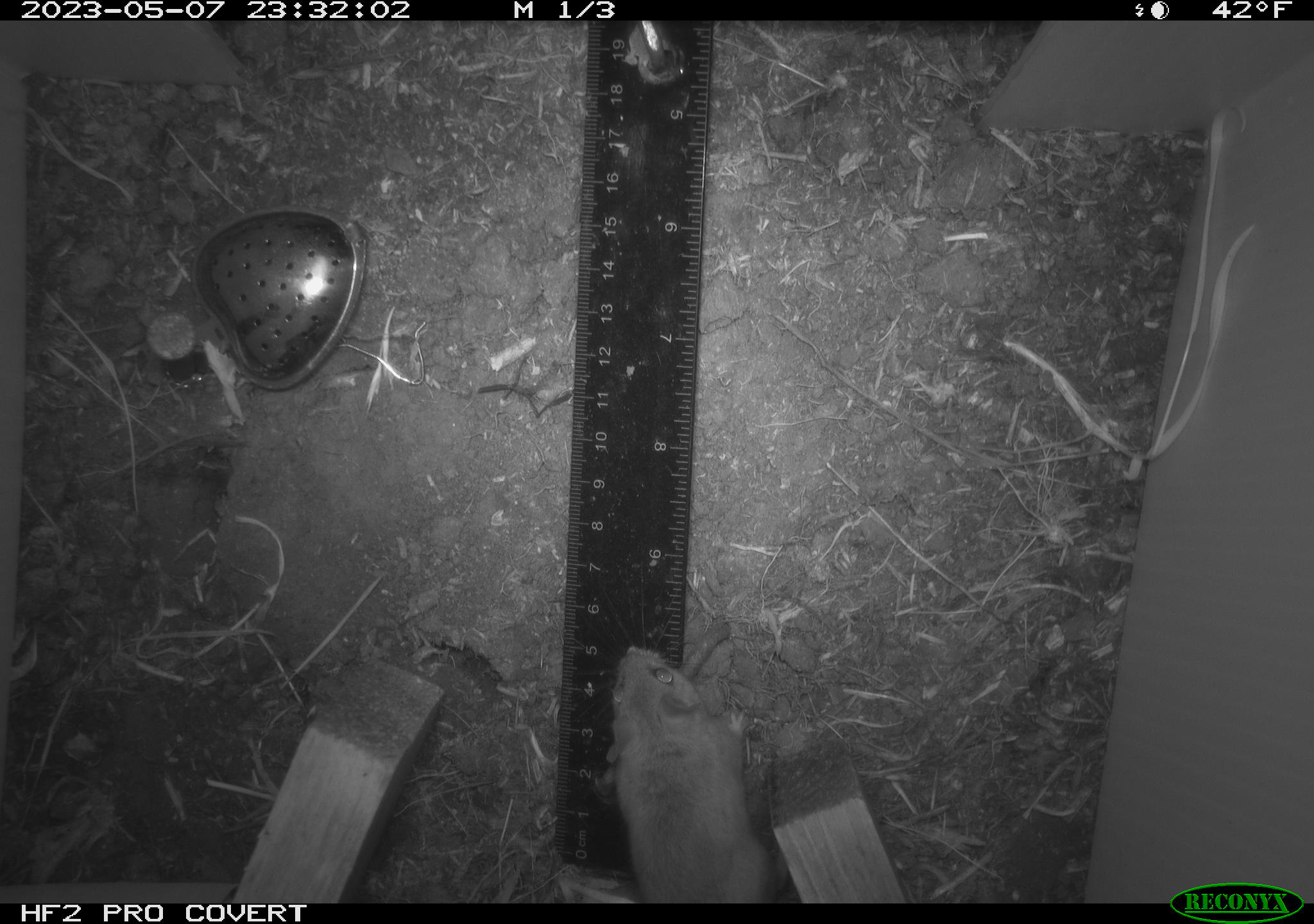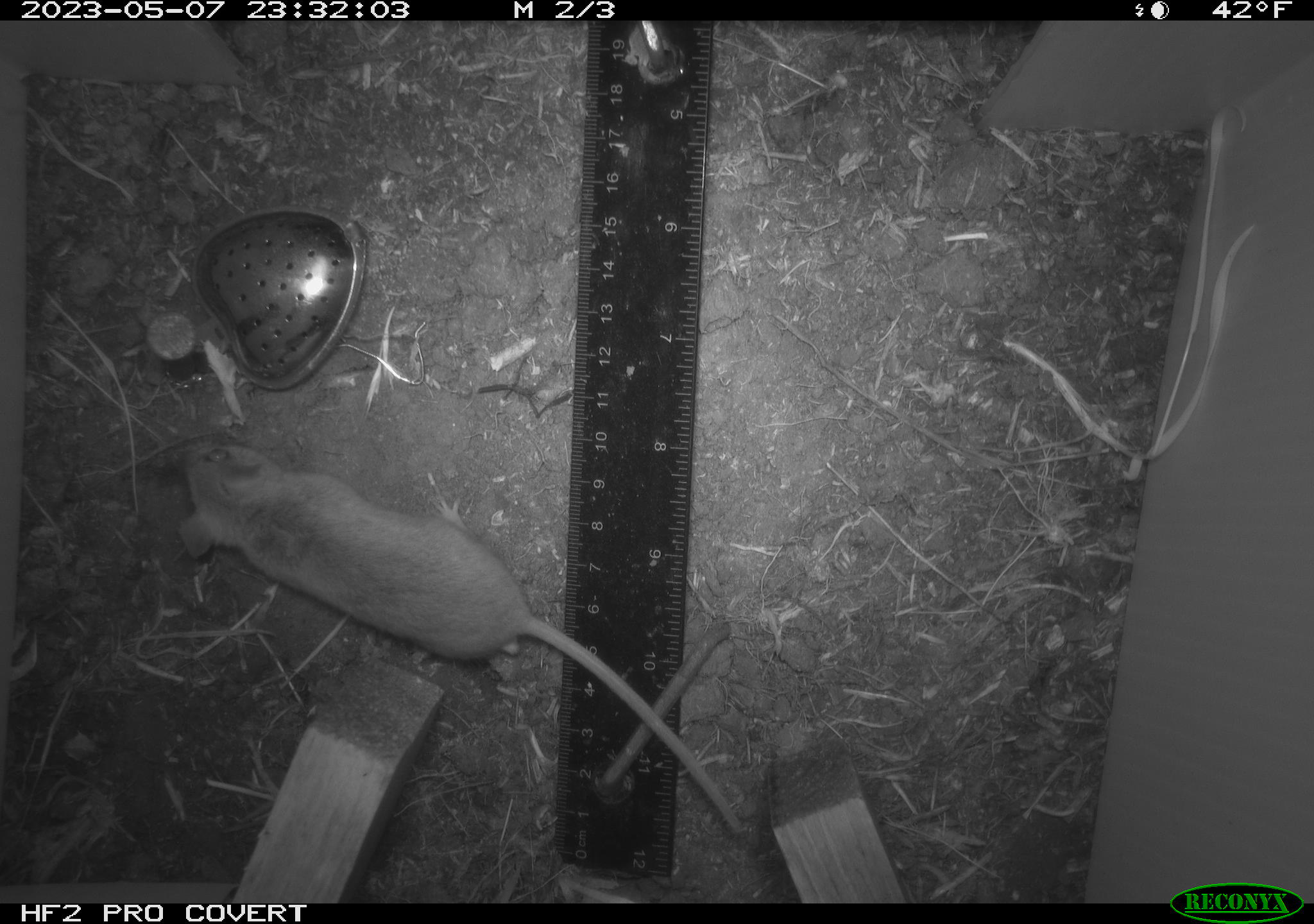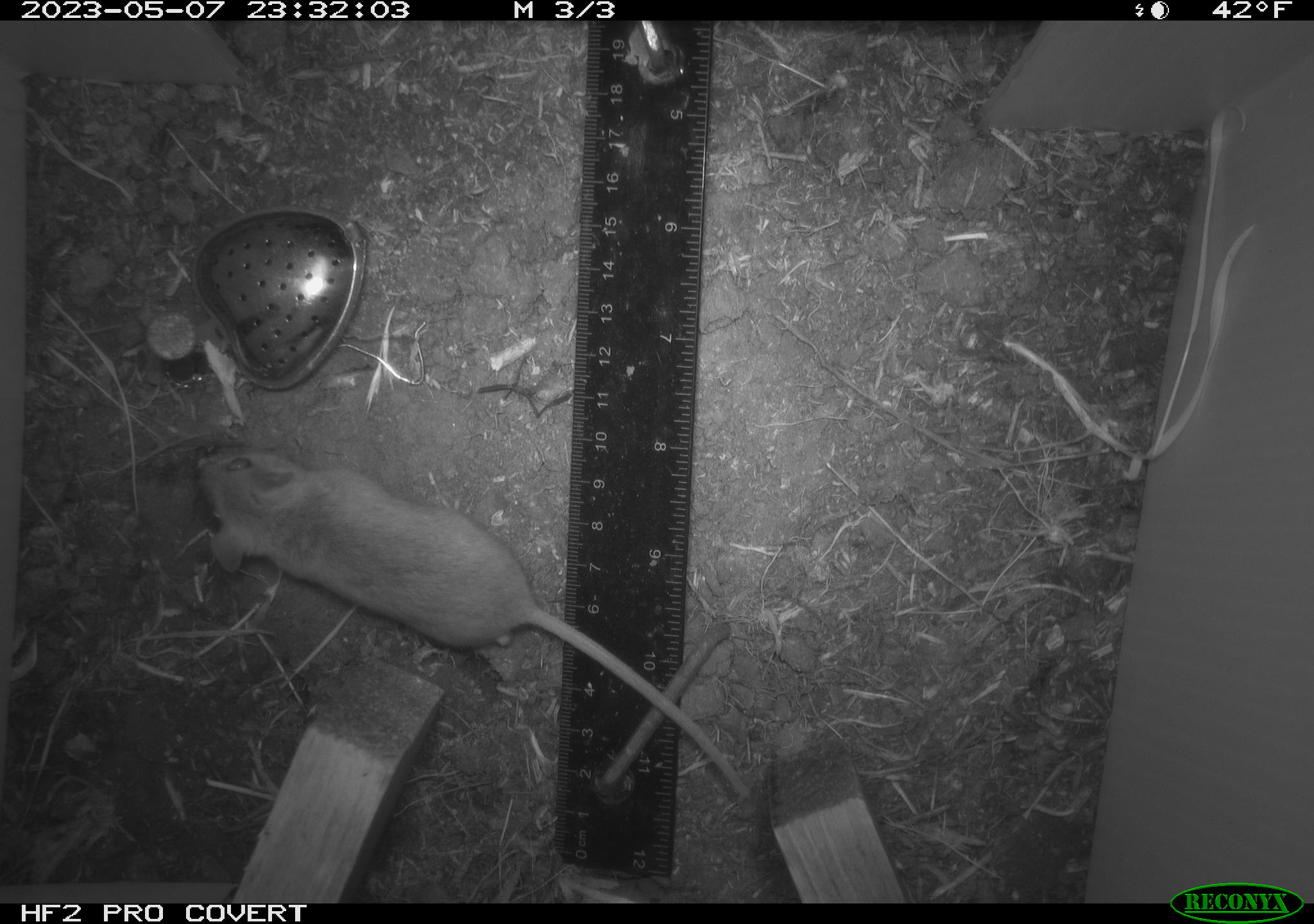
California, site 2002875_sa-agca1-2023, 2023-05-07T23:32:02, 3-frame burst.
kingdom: Animalia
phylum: Chordata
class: Mammalia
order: Rodentia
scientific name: Rodentia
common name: mouse species